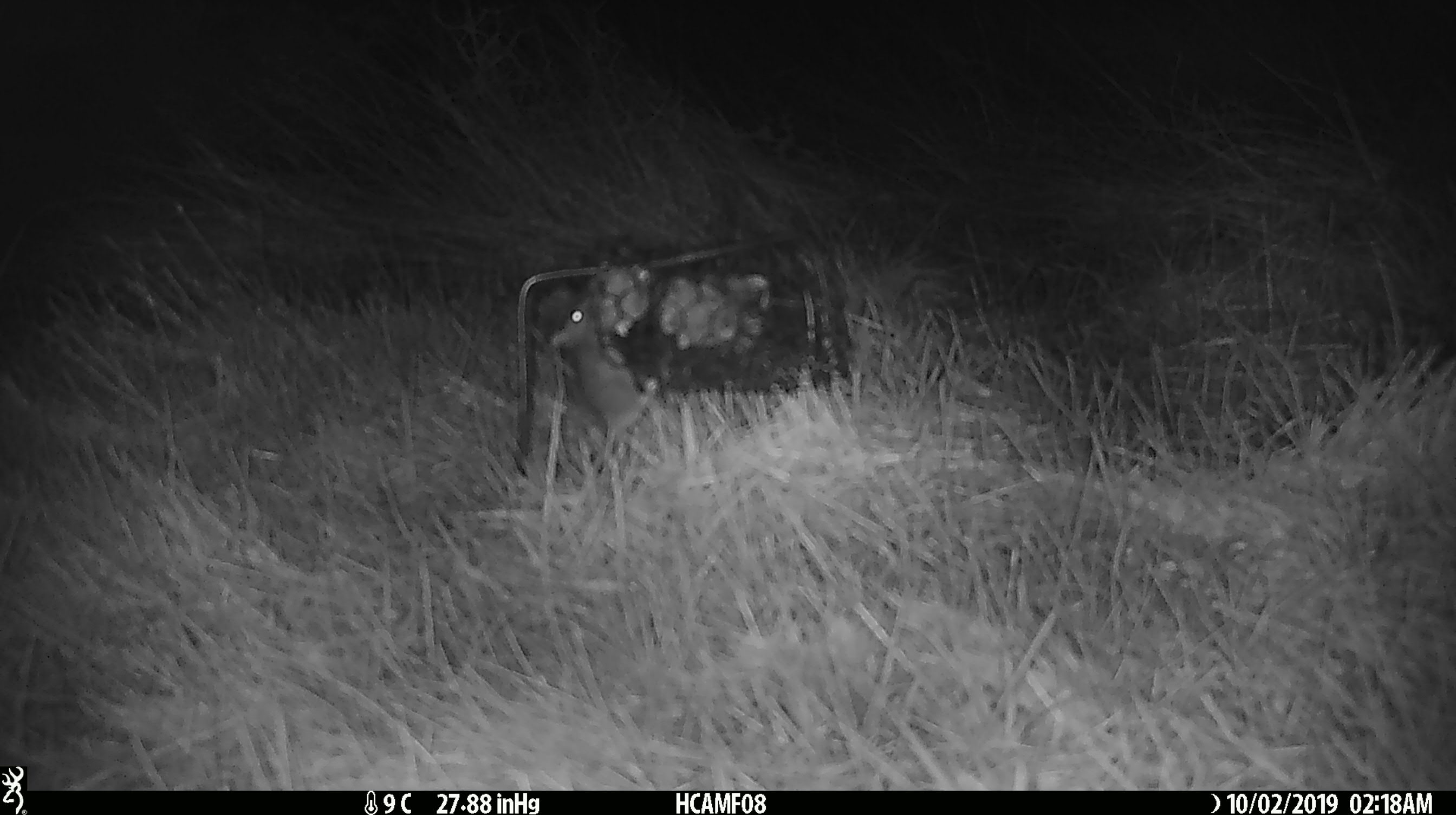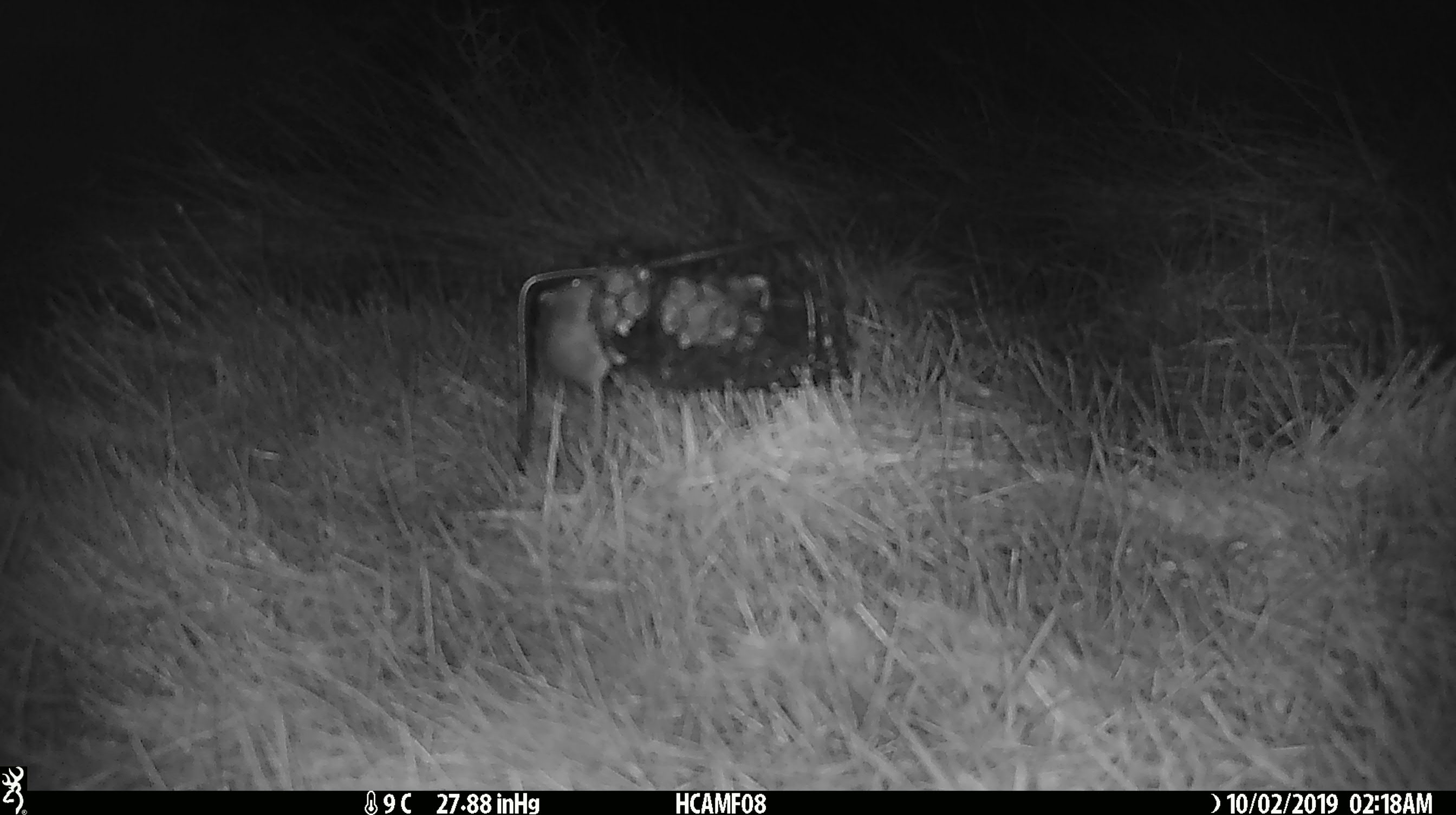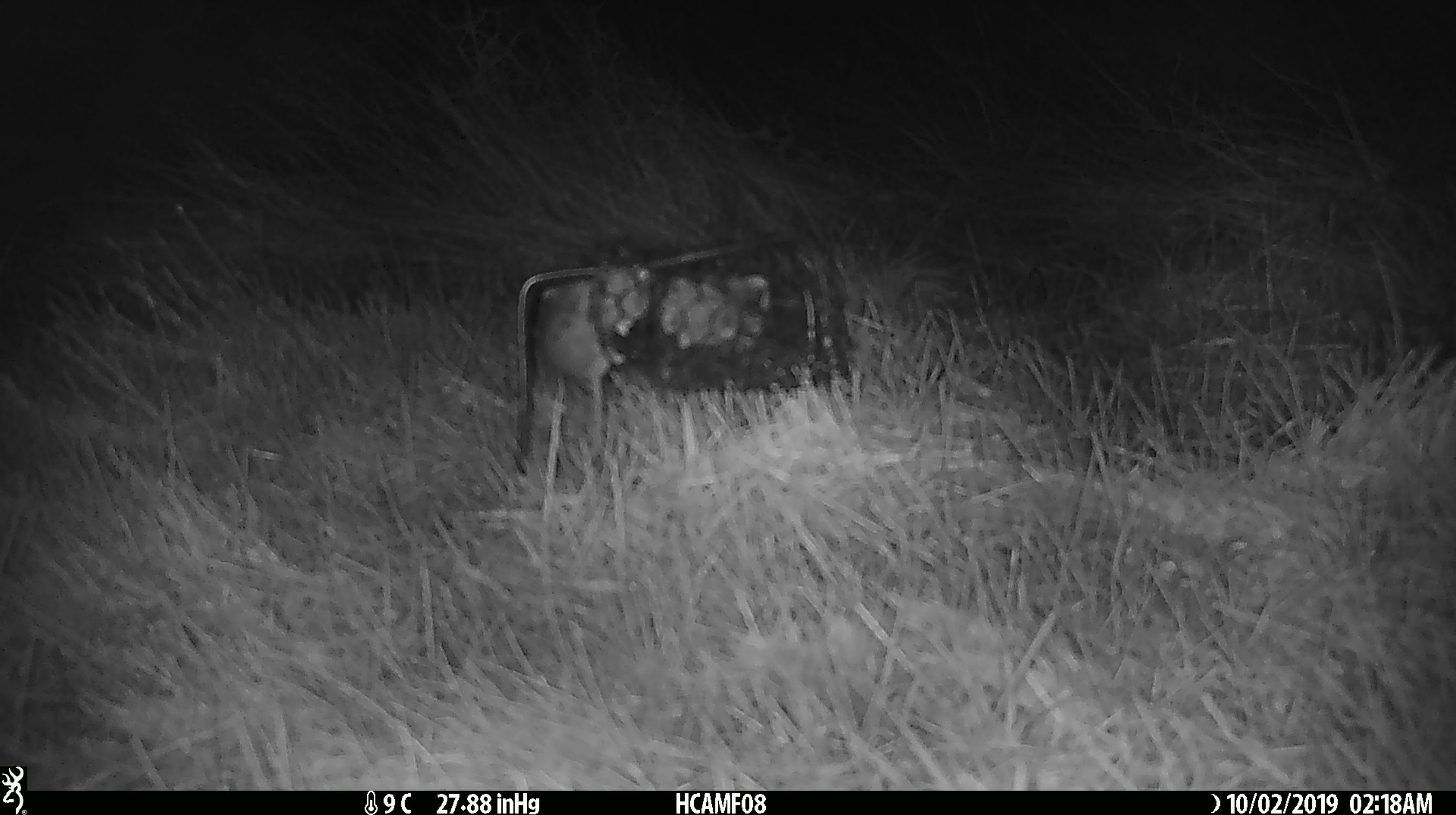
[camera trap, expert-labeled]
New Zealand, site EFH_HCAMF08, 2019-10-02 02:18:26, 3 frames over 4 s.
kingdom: Animalia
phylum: Chordata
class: Mammalia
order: Rodentia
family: Muridae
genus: Mus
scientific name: Mus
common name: mouse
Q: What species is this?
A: Mouse (Mus).